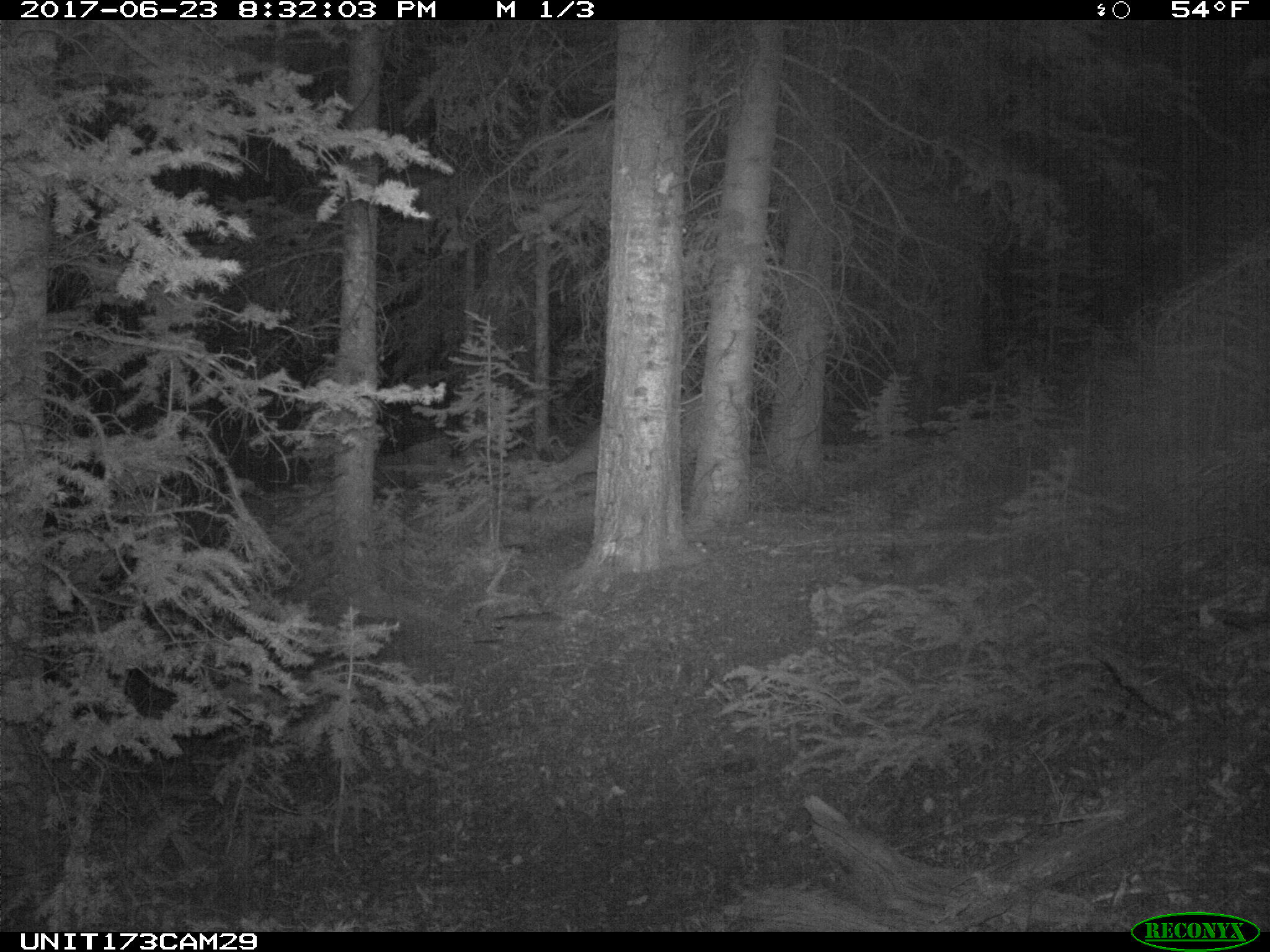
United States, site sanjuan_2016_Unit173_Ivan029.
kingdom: Animalia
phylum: Chordata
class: Mammalia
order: Artiodactyla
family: Cervidae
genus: Odocoileus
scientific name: Odocoileus hemionus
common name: mule deer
Odocoileus hemionus (mule deer).